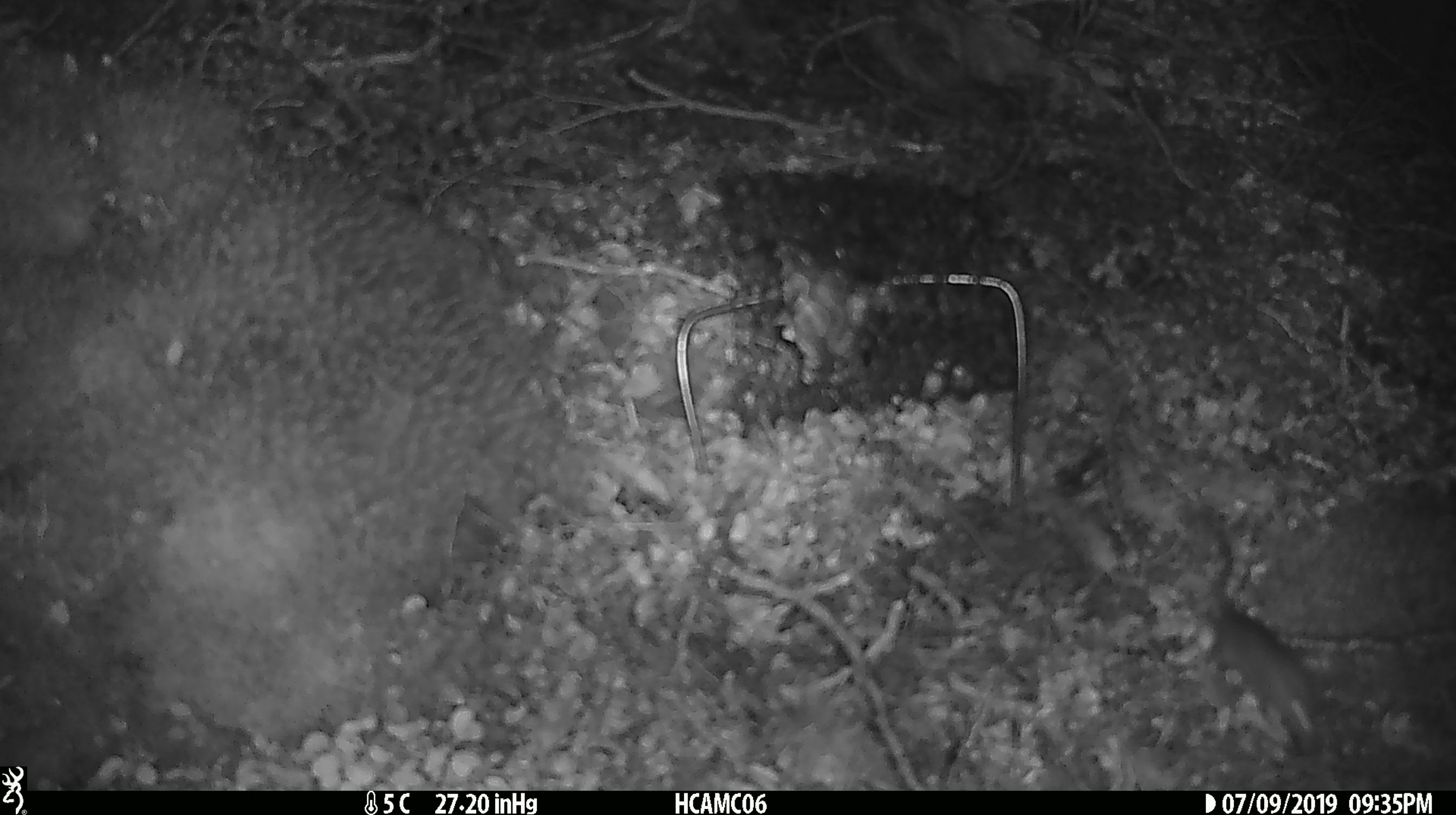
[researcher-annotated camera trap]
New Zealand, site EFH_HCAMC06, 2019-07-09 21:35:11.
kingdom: Animalia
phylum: Chordata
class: Mammalia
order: Rodentia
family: Muridae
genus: Mus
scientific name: Mus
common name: mouse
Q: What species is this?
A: Mouse (Mus).